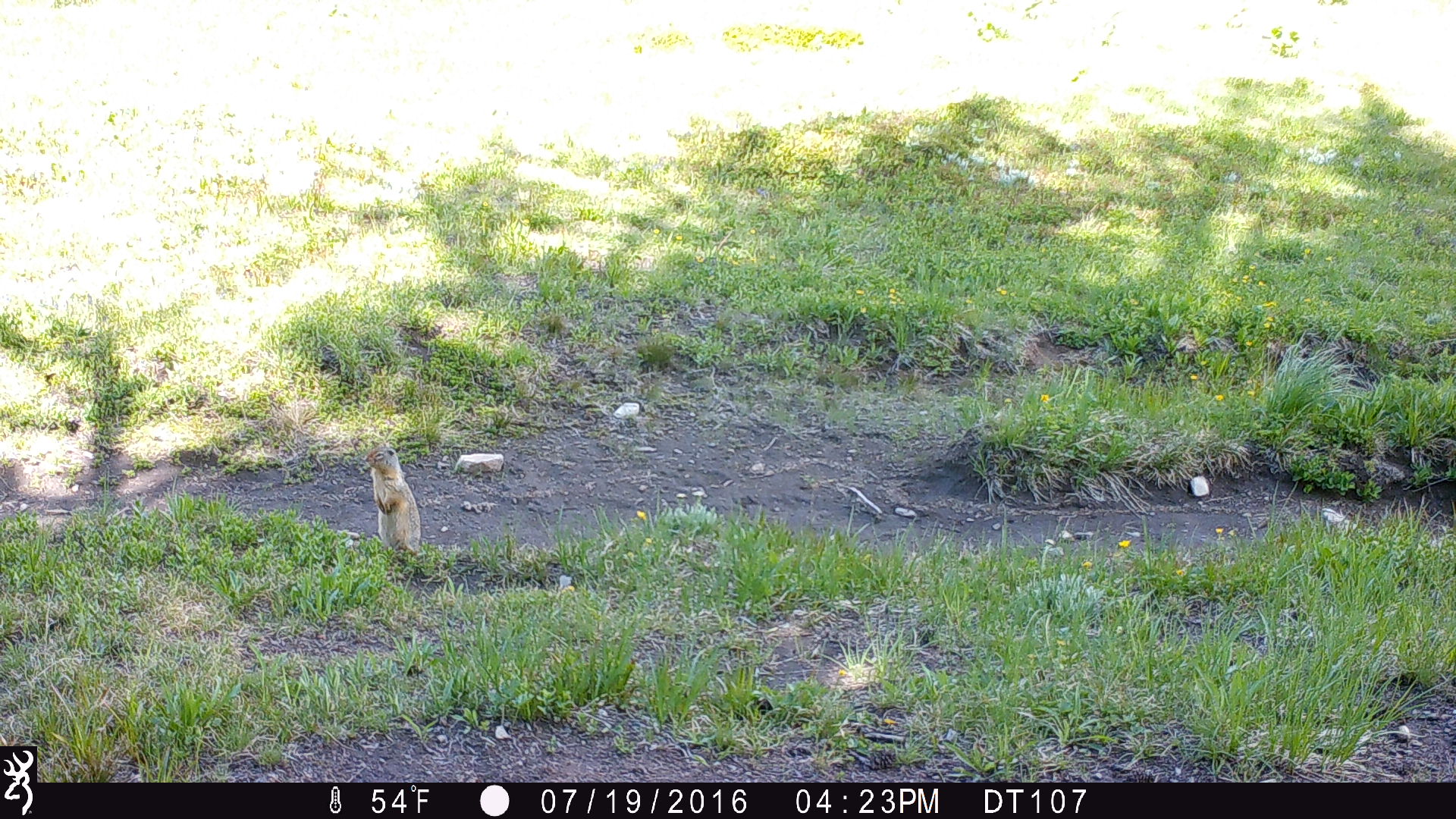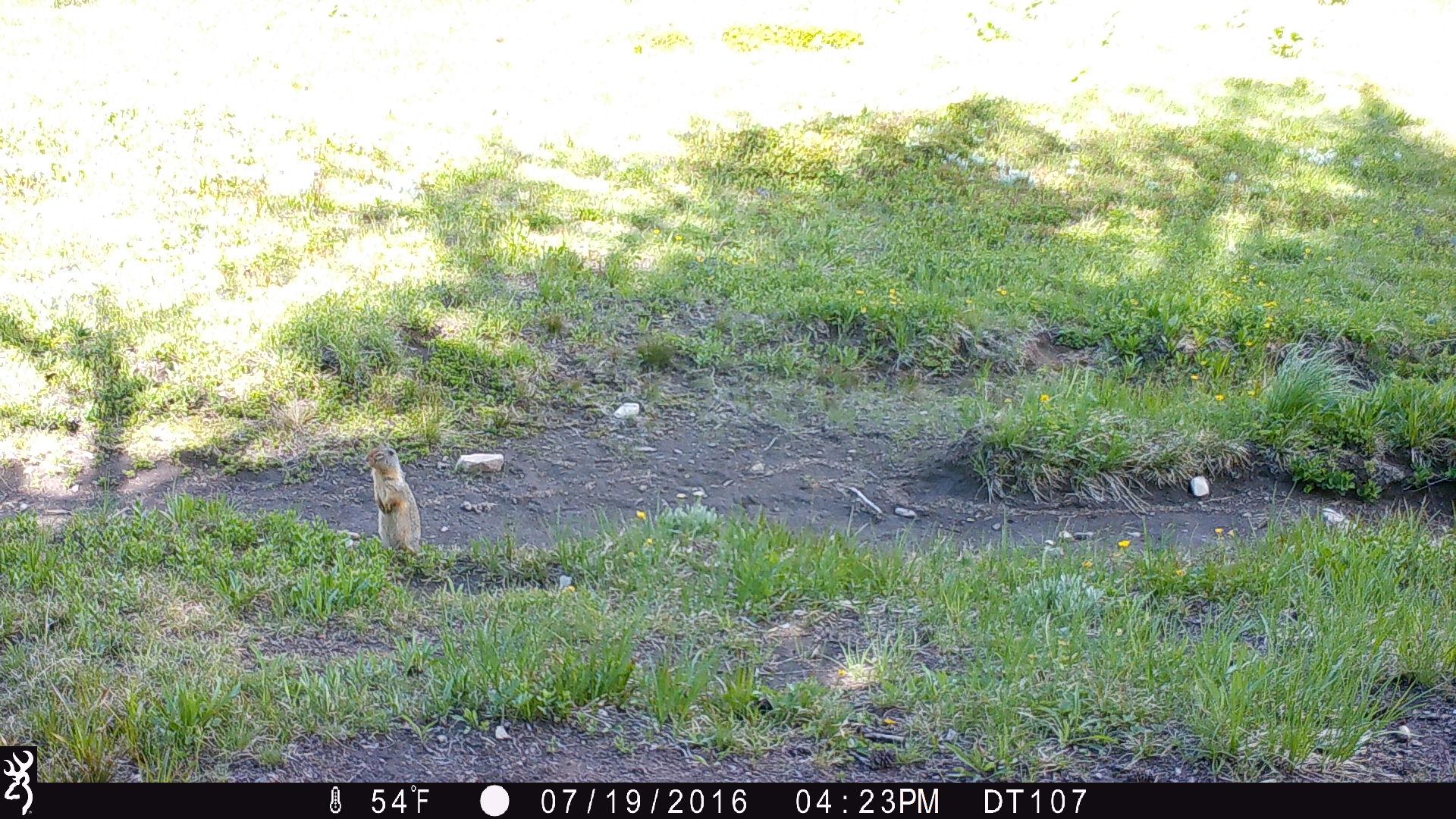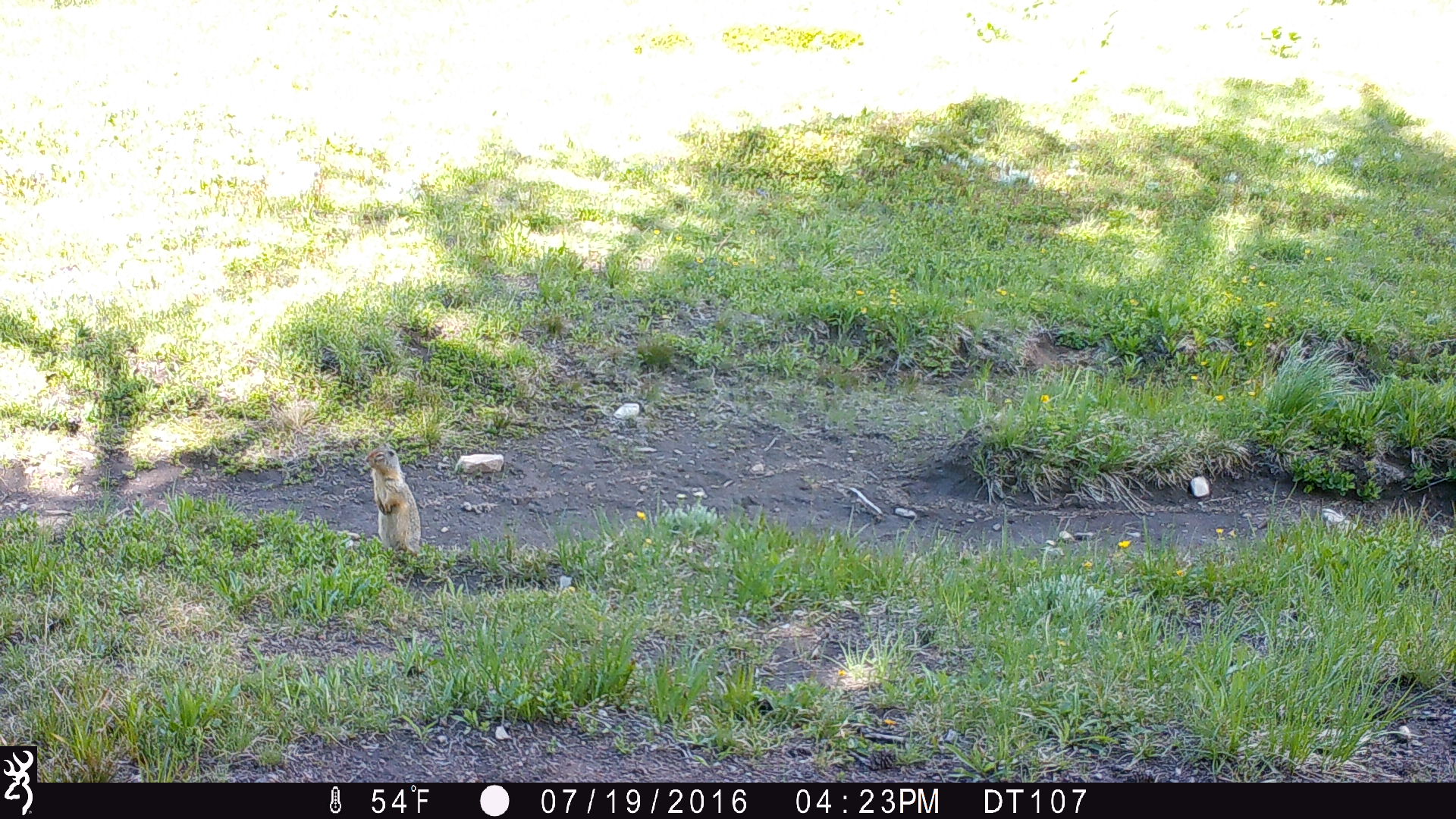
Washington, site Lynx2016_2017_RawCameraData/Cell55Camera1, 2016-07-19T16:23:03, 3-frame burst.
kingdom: Animalia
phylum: Chordata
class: Mammalia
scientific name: Mammalia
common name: small mammal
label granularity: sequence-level